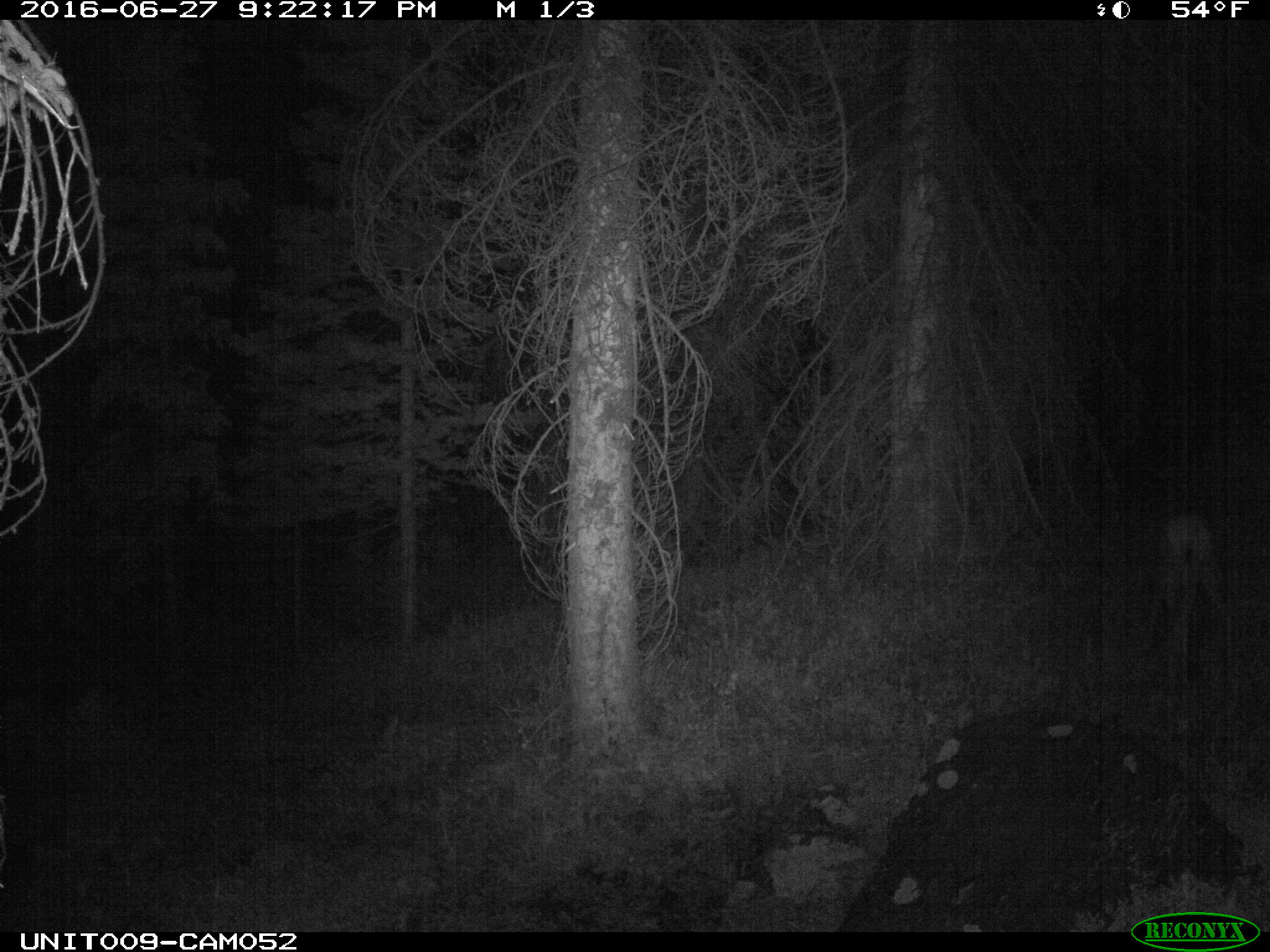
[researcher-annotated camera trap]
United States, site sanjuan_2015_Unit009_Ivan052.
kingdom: Animalia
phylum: Chordata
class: Mammalia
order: Artiodactyla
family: Cervidae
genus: Odocoileus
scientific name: Odocoileus hemionus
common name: mule deer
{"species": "Odocoileus hemionus (mule deer)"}